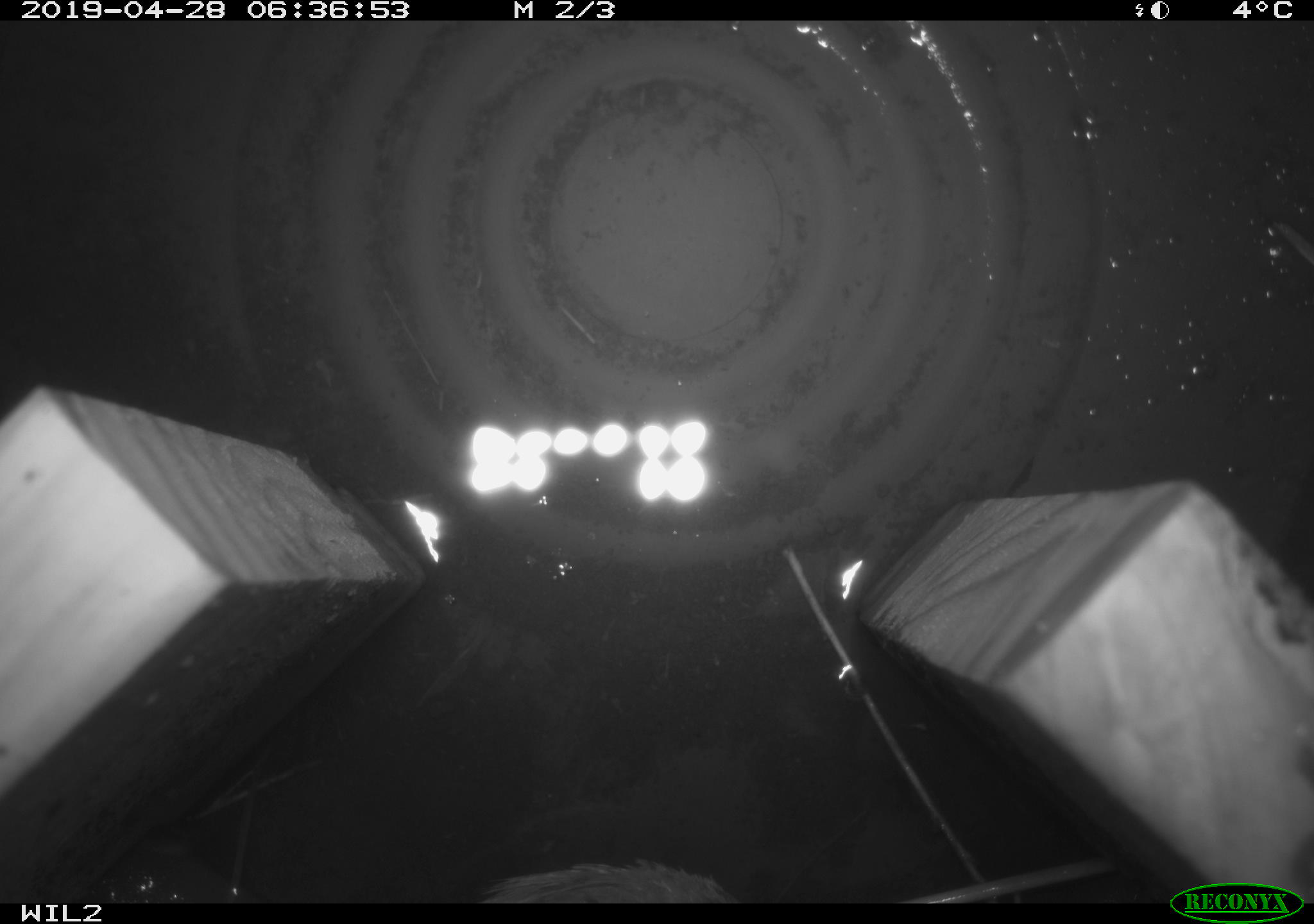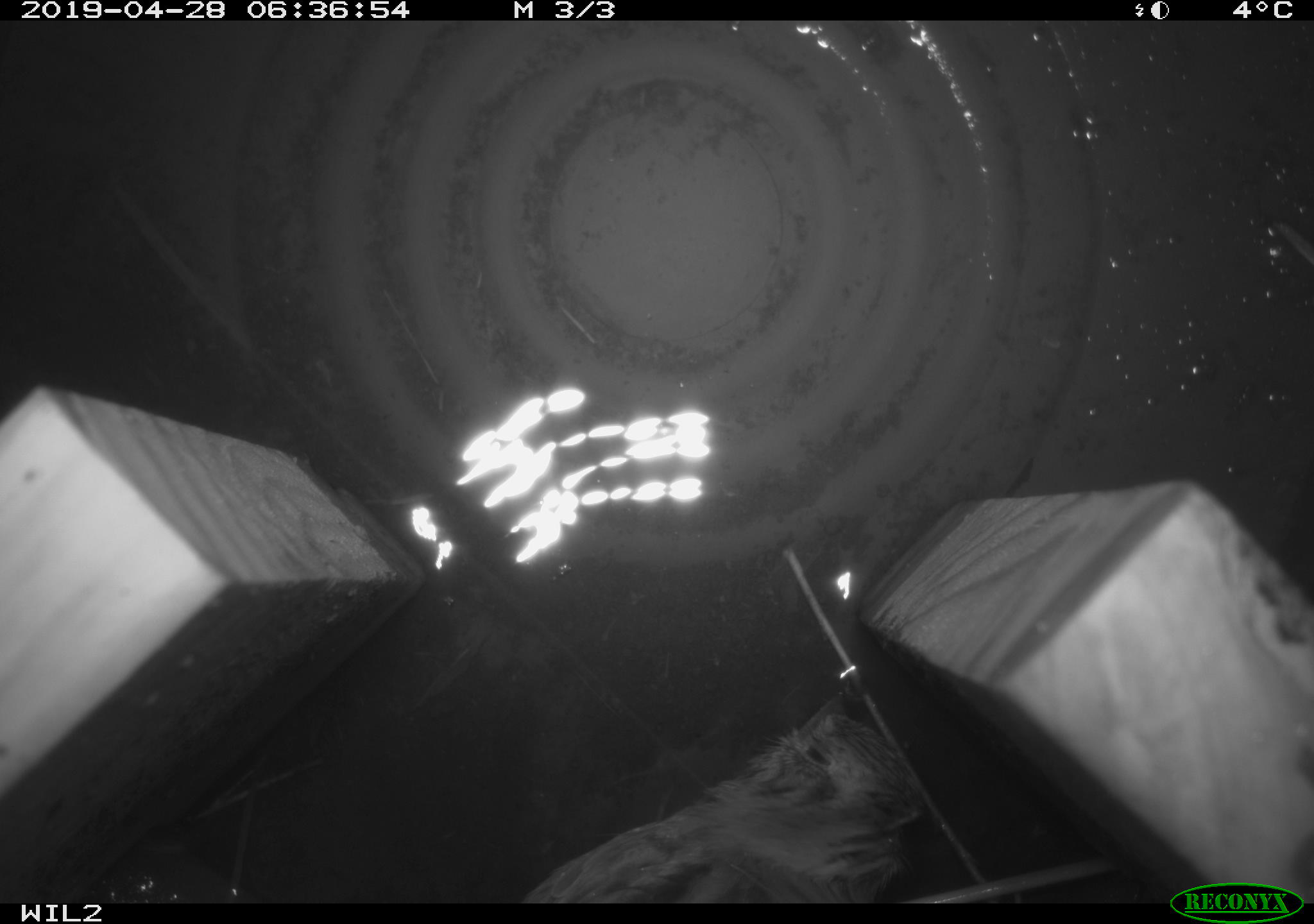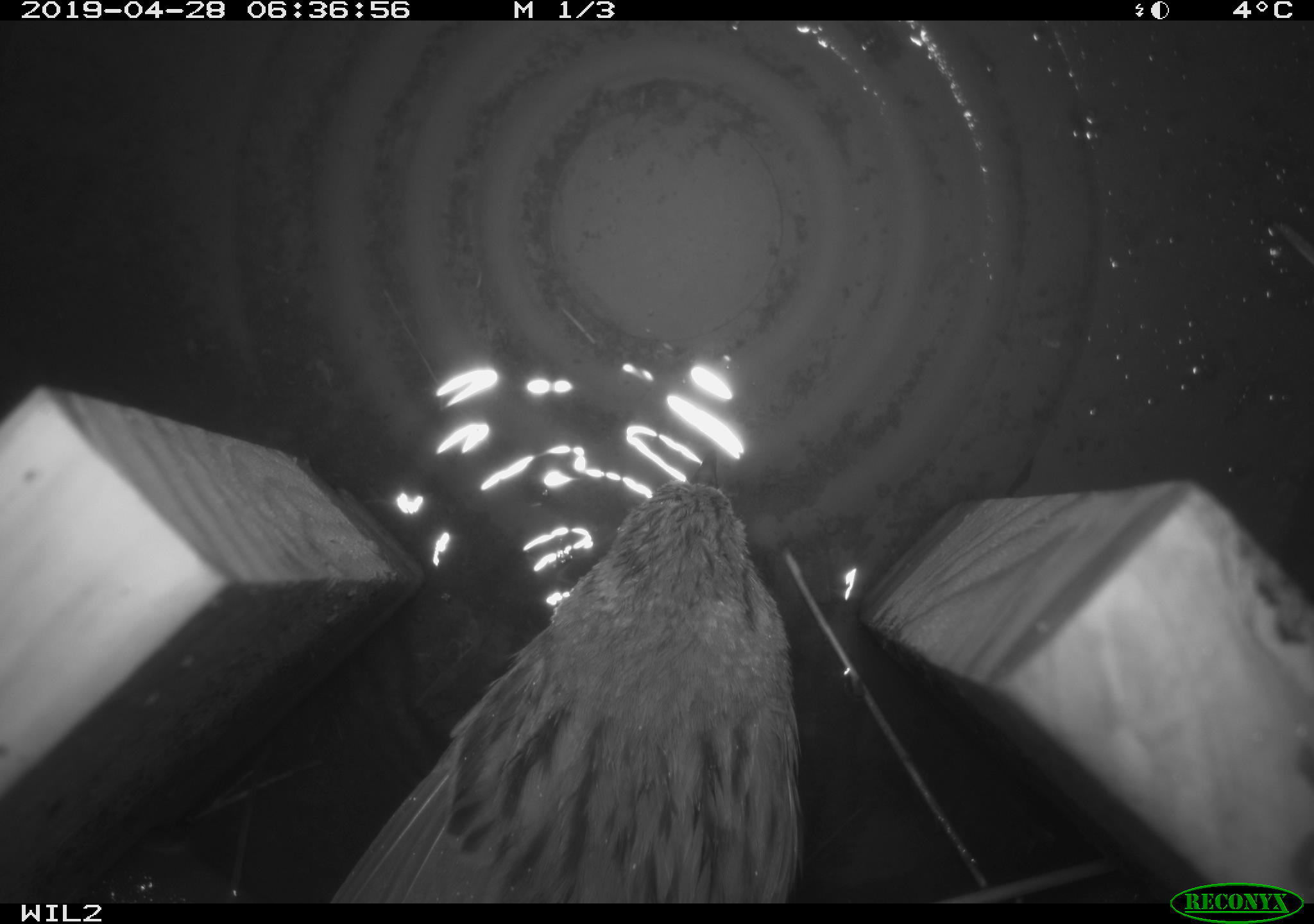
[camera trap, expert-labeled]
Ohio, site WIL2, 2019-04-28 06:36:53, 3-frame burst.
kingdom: Animalia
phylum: Chordata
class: Aves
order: Passeriformes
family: Passerellidae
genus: Melospiza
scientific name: Melospiza melodia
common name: song sparrow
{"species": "song sparrow (Melospiza melodia)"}